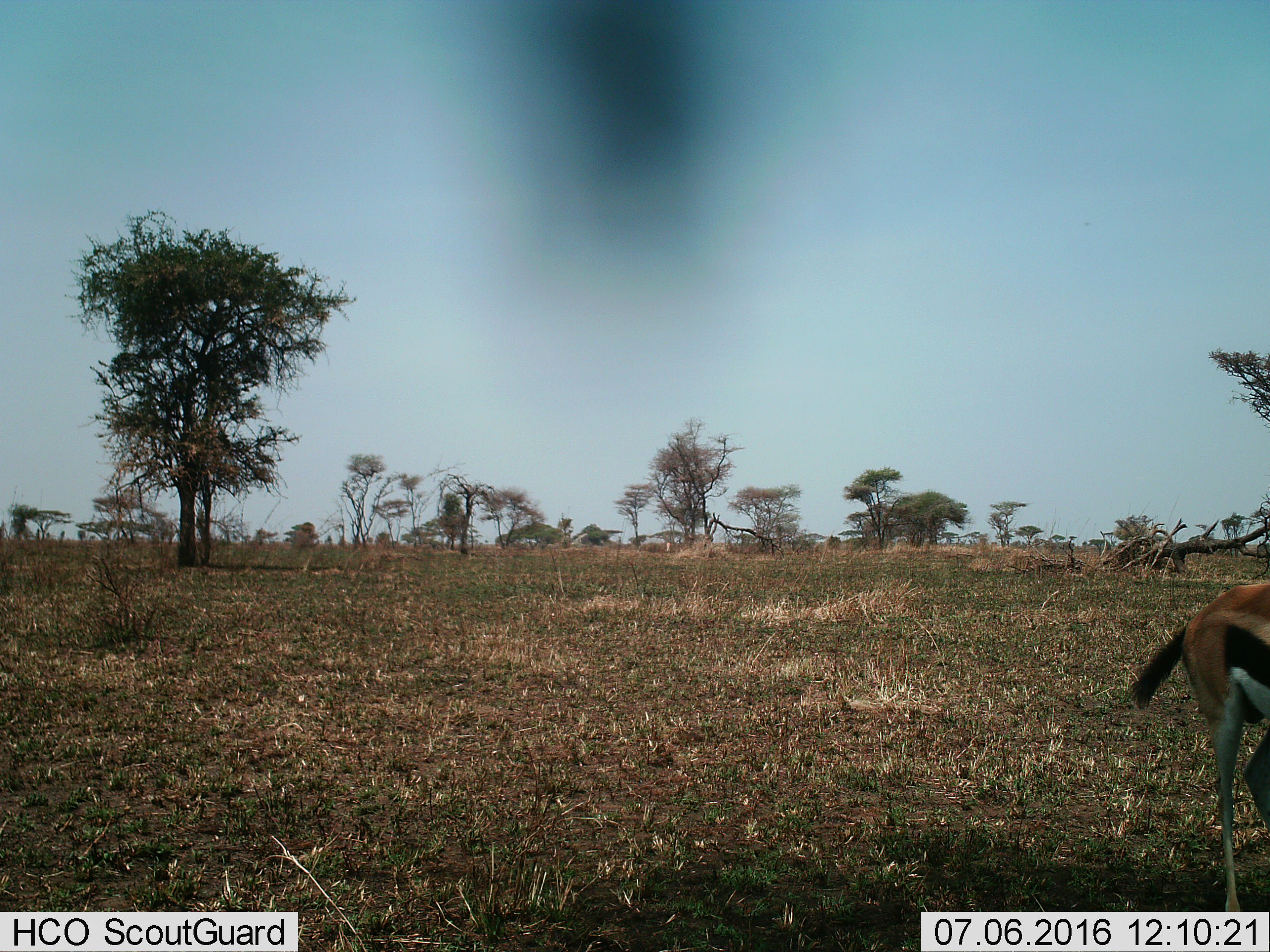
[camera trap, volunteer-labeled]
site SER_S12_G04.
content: unidentified animal